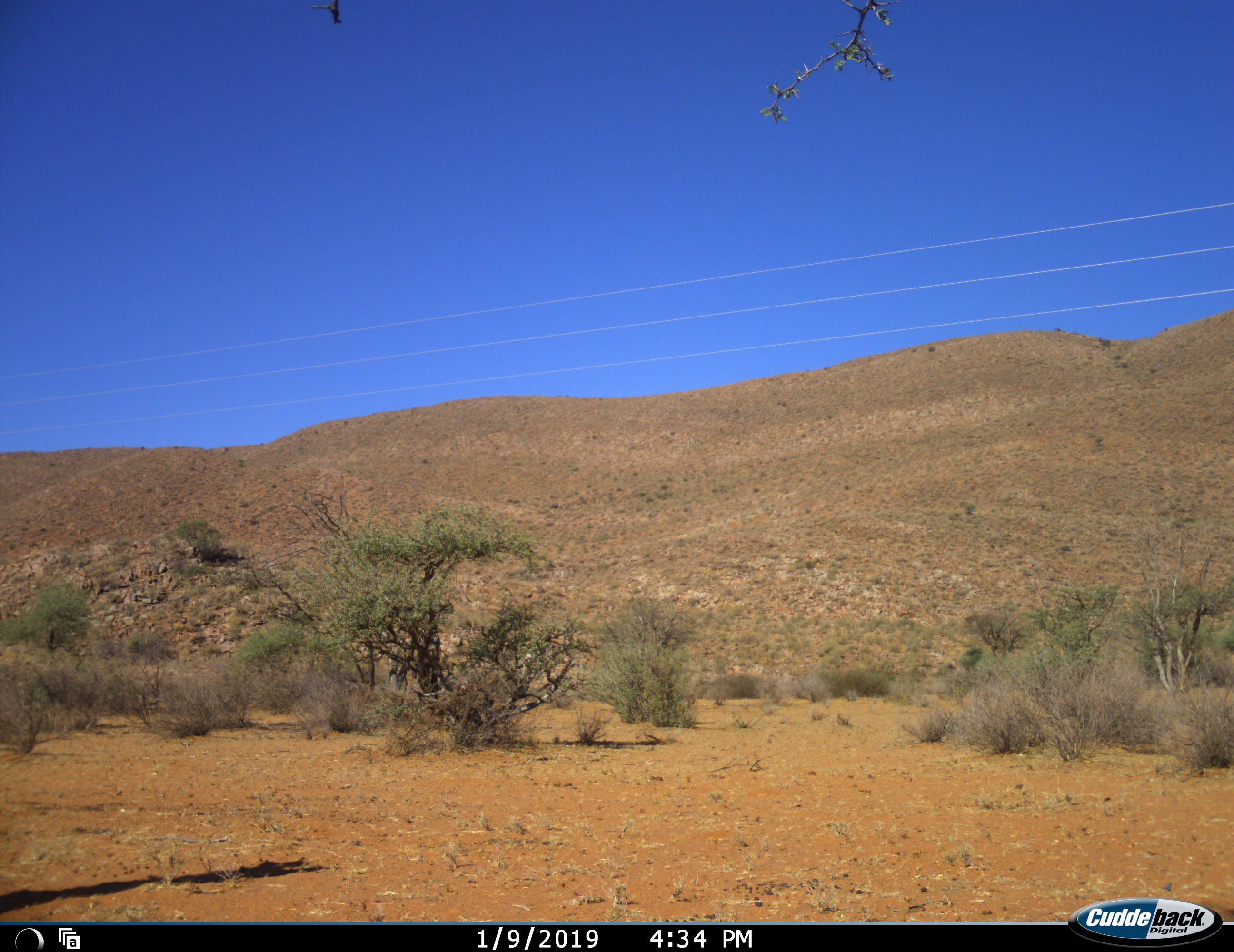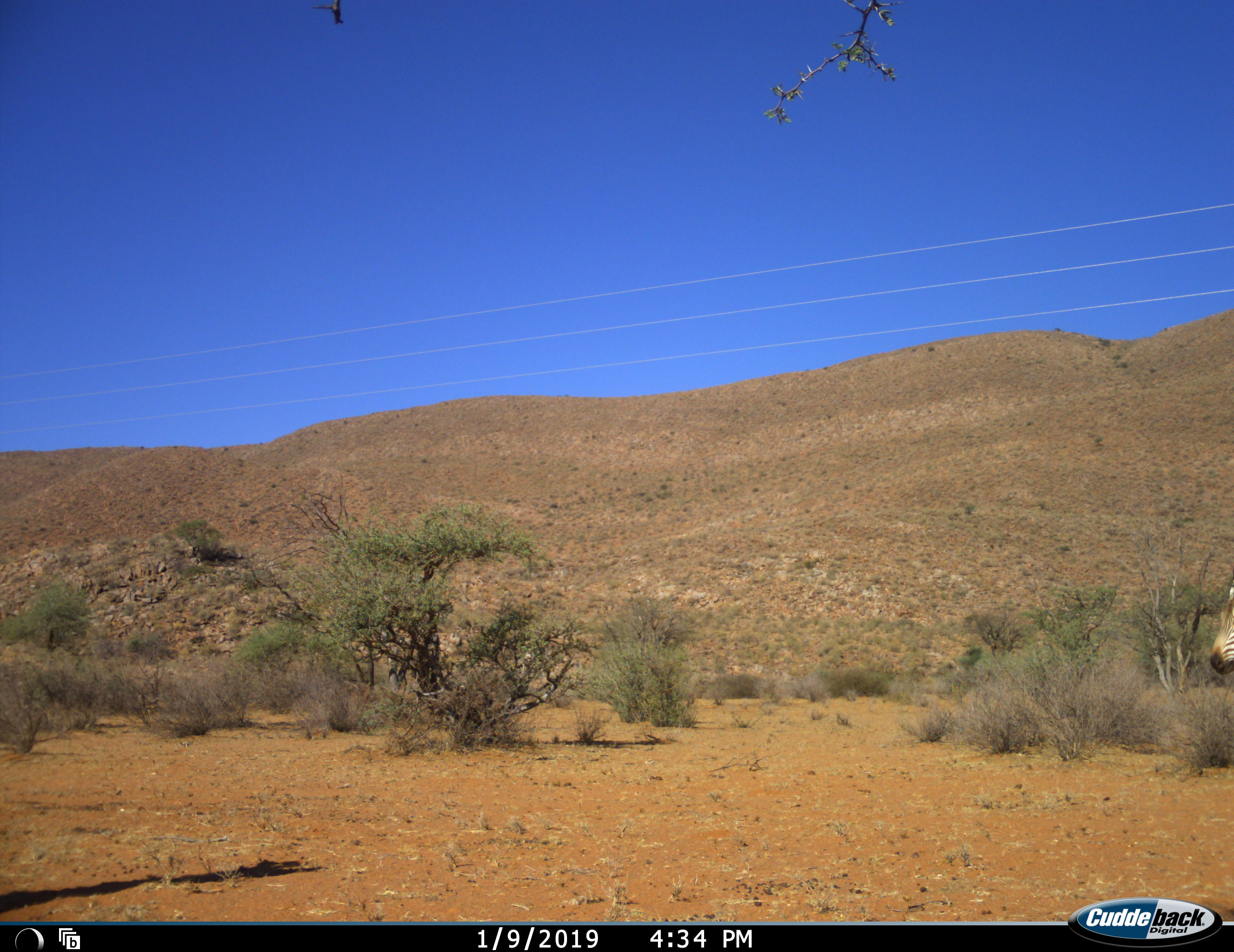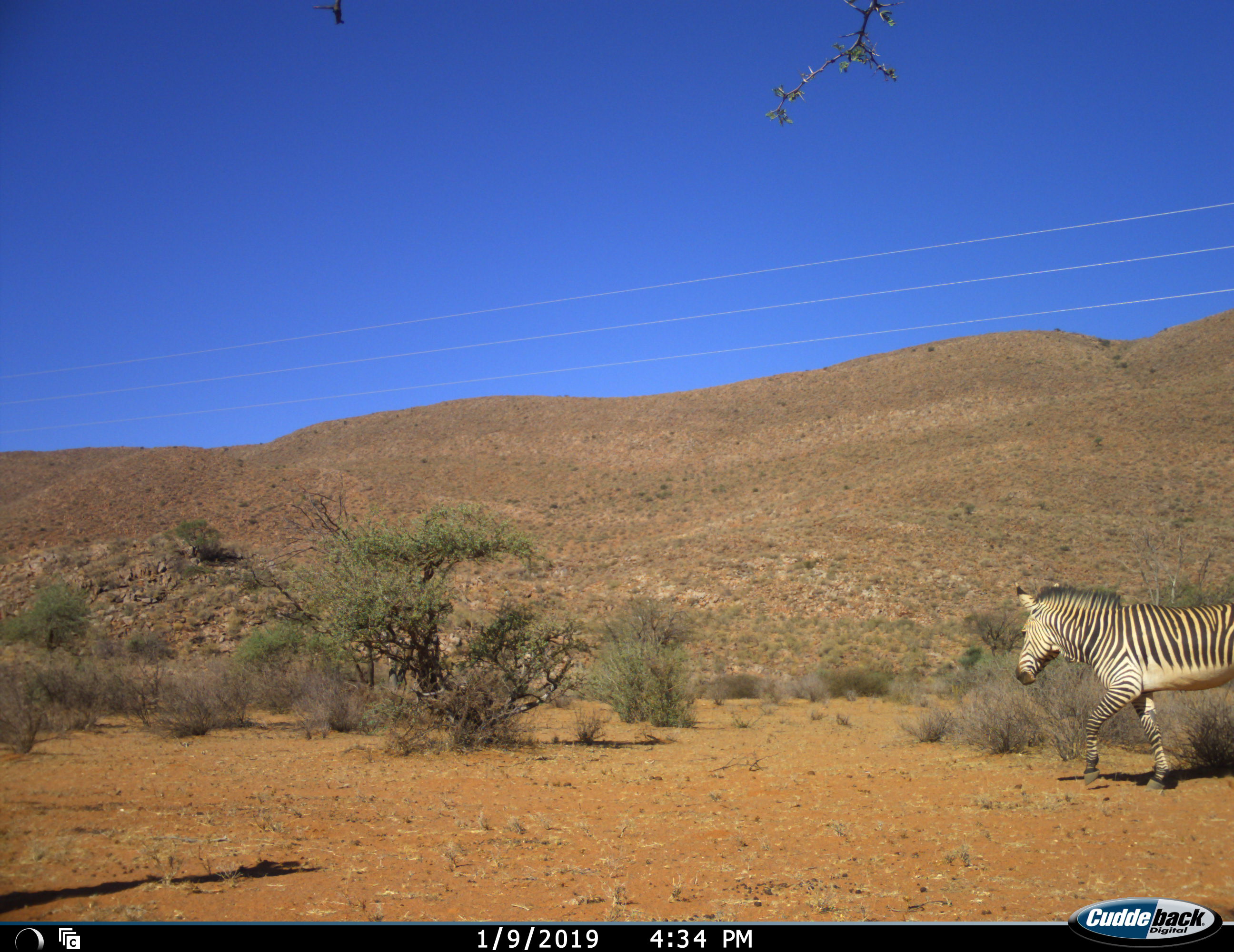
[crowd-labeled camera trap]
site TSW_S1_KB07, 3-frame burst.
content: unidentified animal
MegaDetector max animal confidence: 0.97